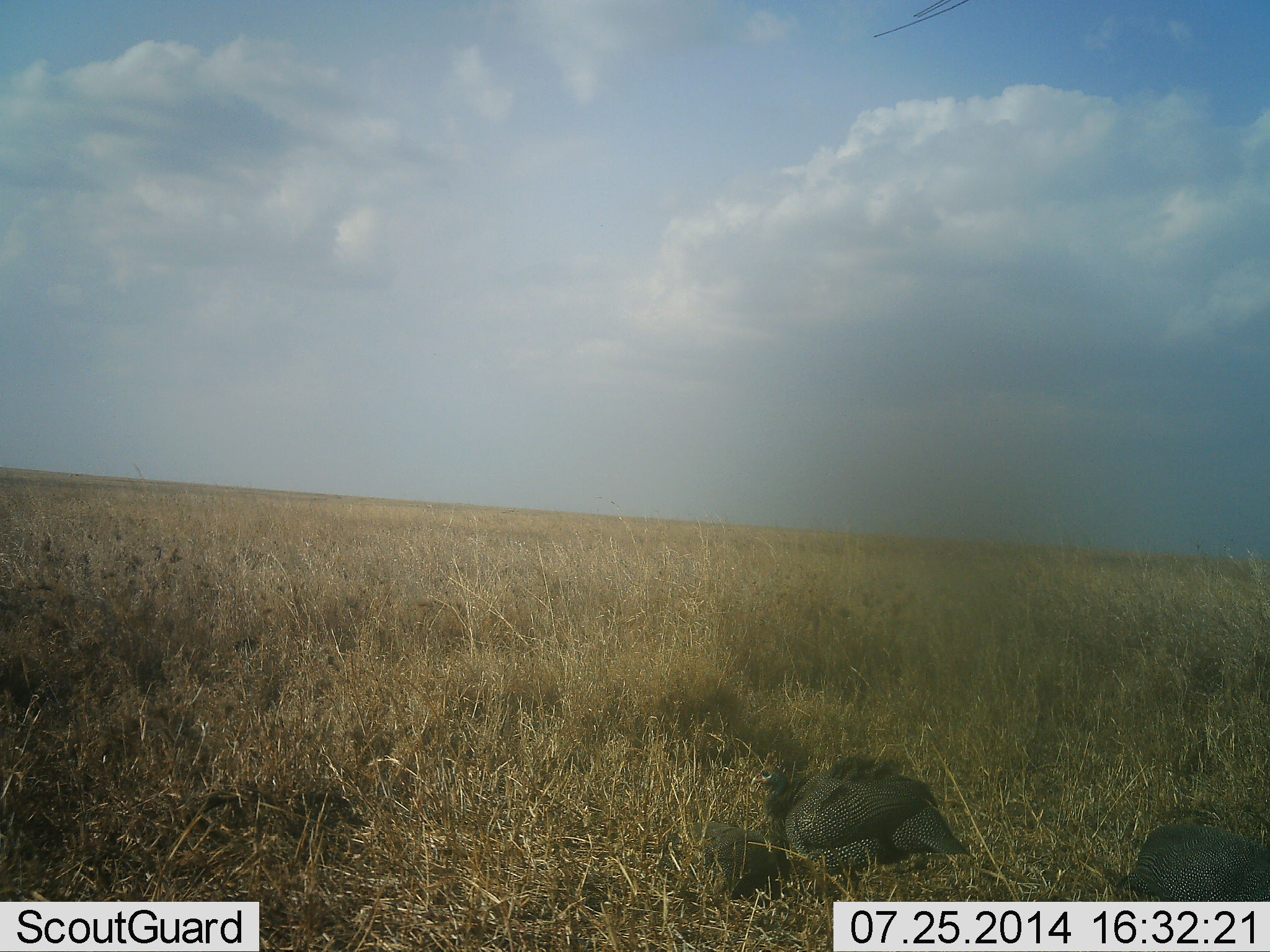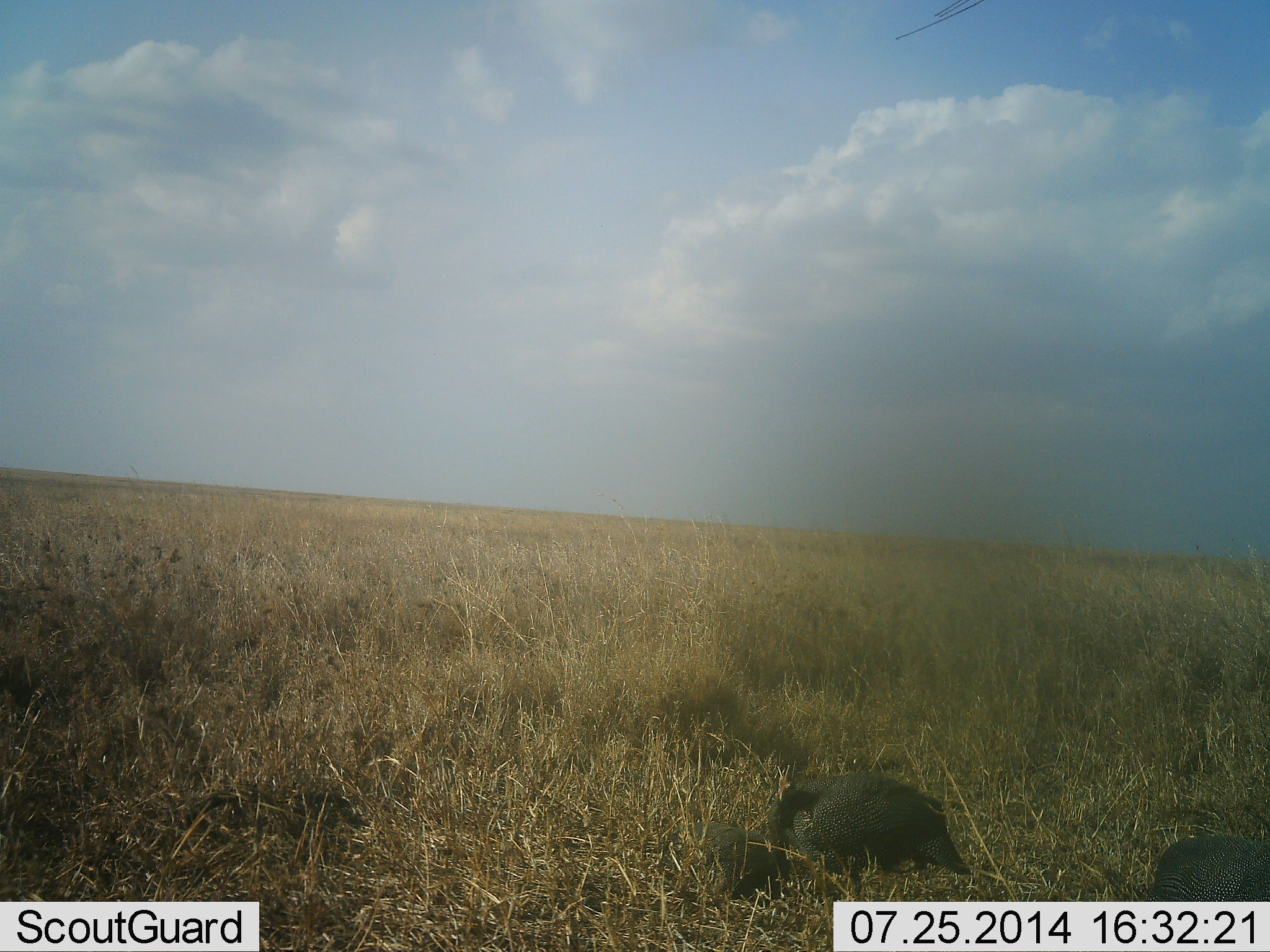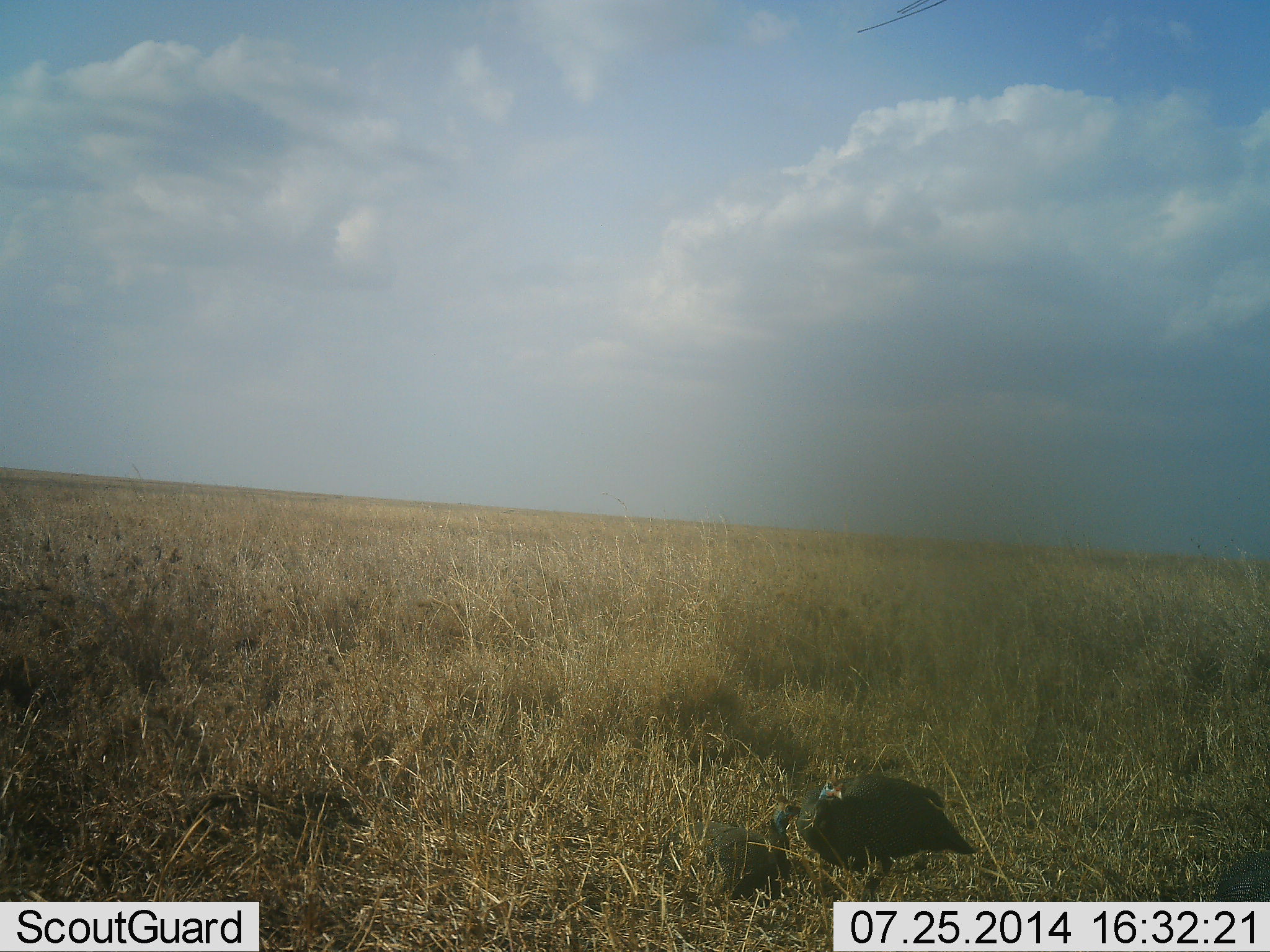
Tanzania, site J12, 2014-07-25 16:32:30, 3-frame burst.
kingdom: Animalia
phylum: Chordata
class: Aves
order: Galliformes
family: Numididae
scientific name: Numididae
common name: guinea fowl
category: guineafowl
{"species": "guineafowl (guinea fowl) (Numididae)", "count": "2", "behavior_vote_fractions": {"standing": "70%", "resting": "0%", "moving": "0%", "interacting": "0%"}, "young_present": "0%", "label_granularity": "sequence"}